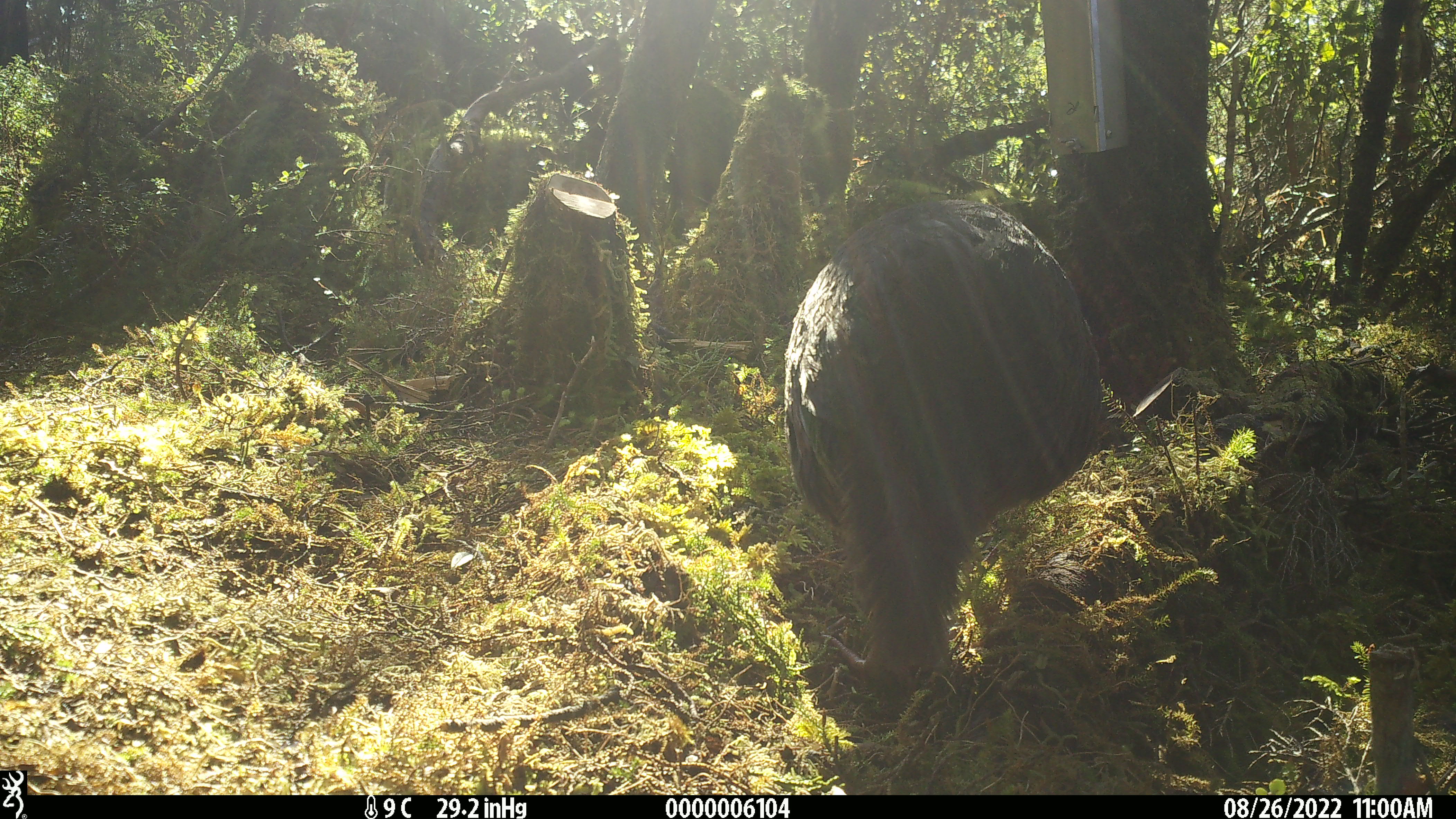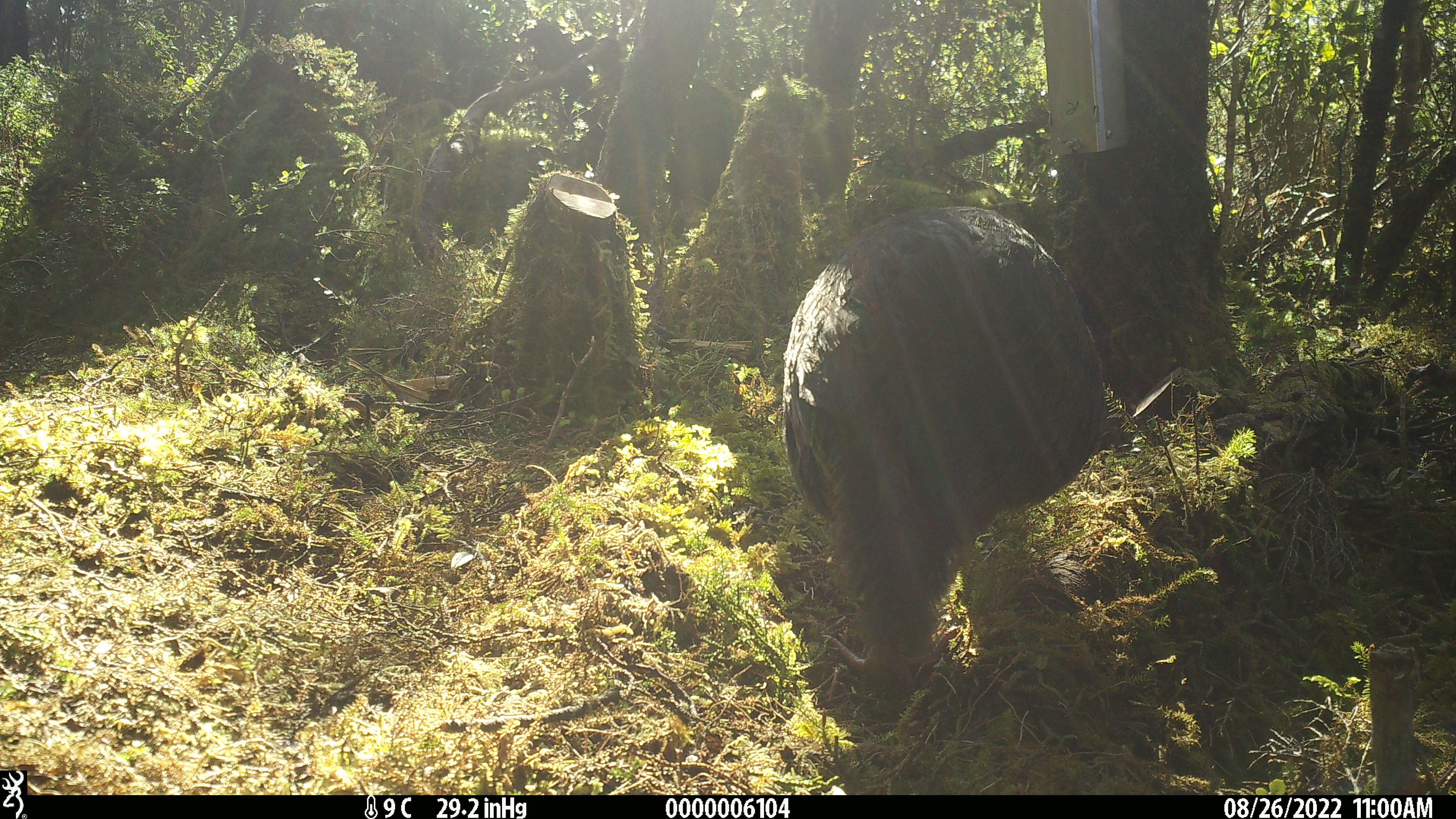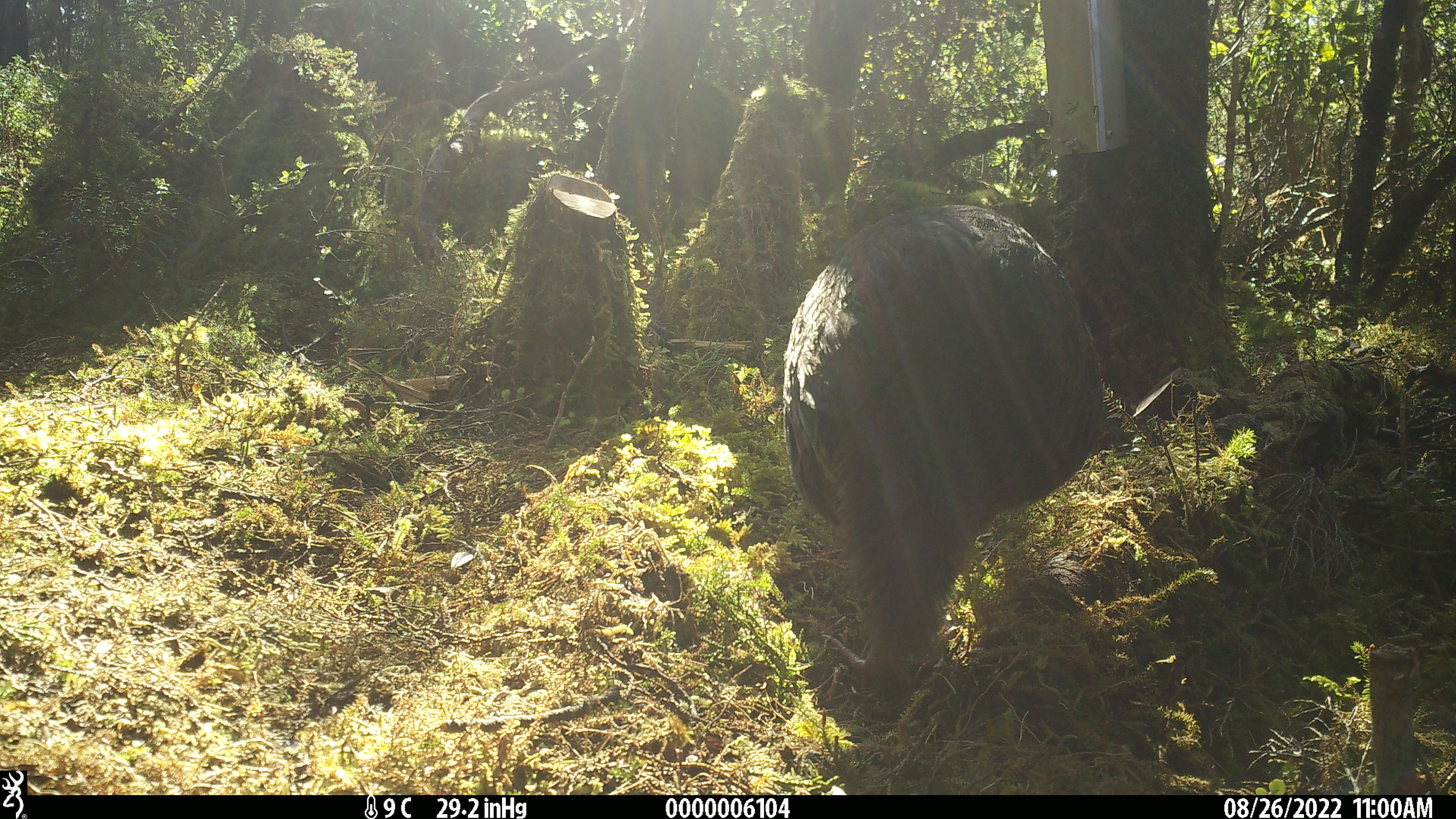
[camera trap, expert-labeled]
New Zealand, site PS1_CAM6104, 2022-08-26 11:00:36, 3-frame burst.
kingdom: Animalia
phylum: Chordata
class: Aves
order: Gruiformes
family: Rallidae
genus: Gallirallus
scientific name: Gallirallus australis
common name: weka